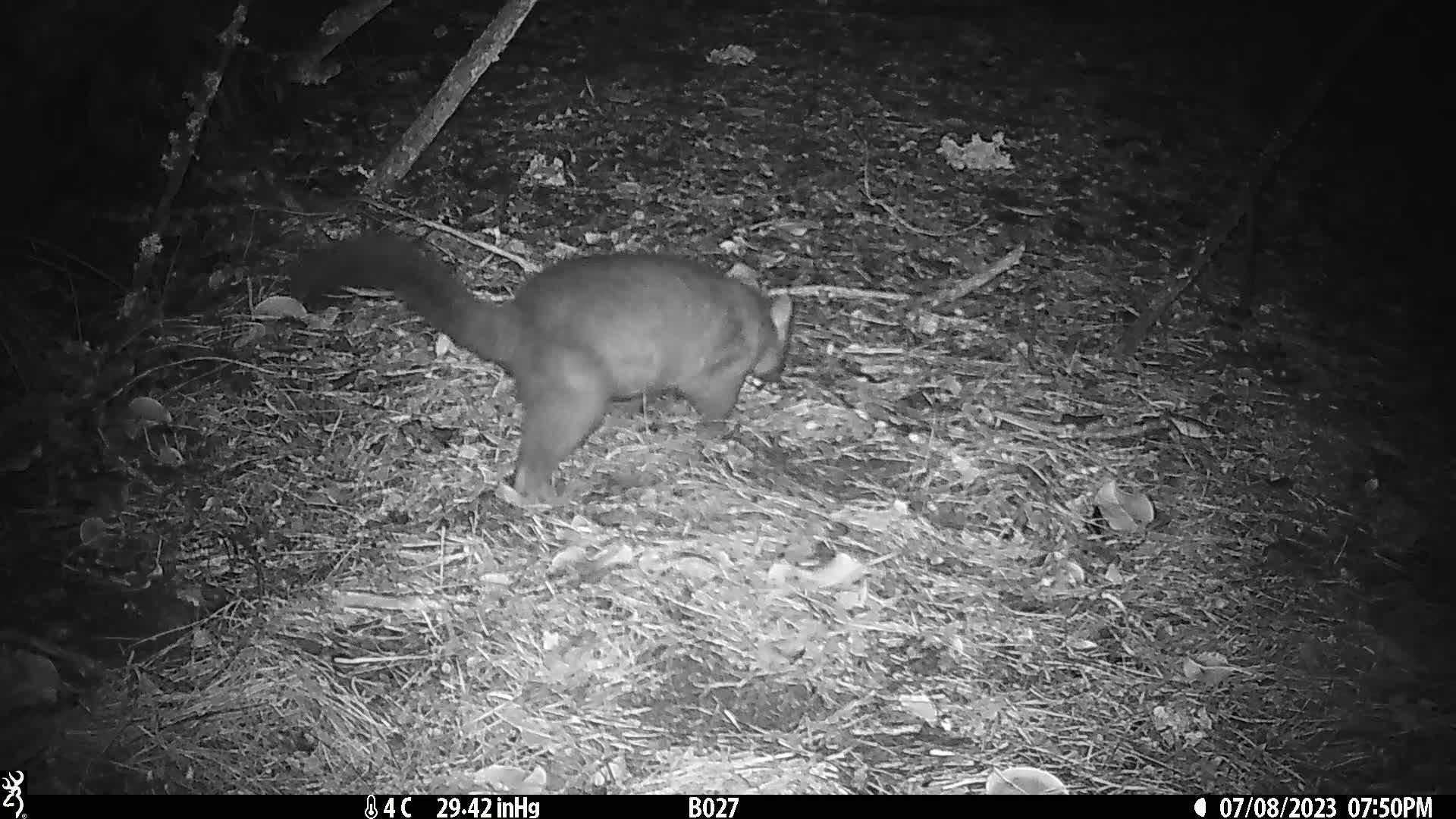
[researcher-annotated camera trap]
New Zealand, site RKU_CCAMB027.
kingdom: Animalia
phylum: Chordata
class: Mammalia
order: Diprotodontia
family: Phalangeridae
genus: Trichosurus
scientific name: Trichosurus vulpecula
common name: common brushtail possum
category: possum